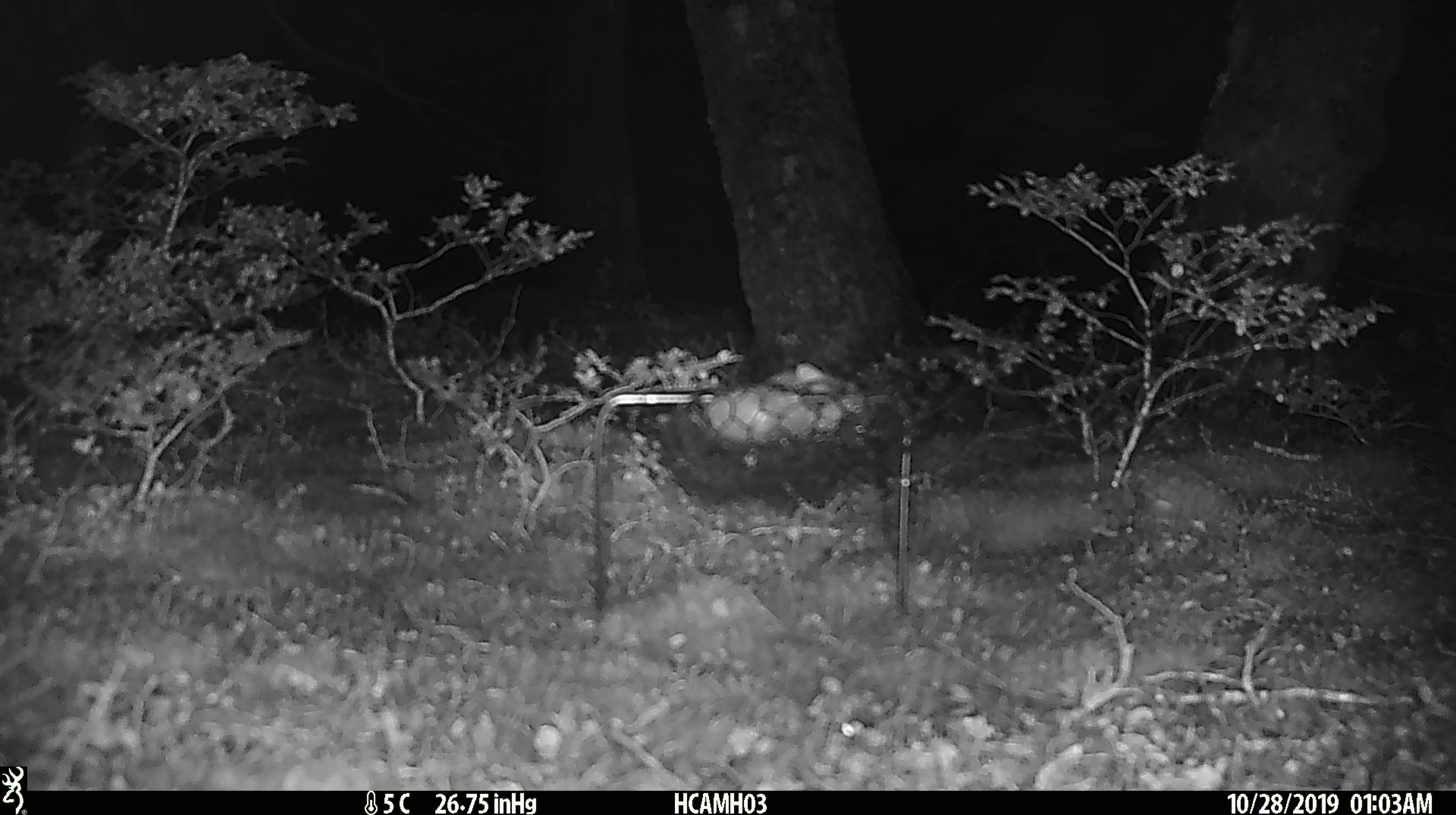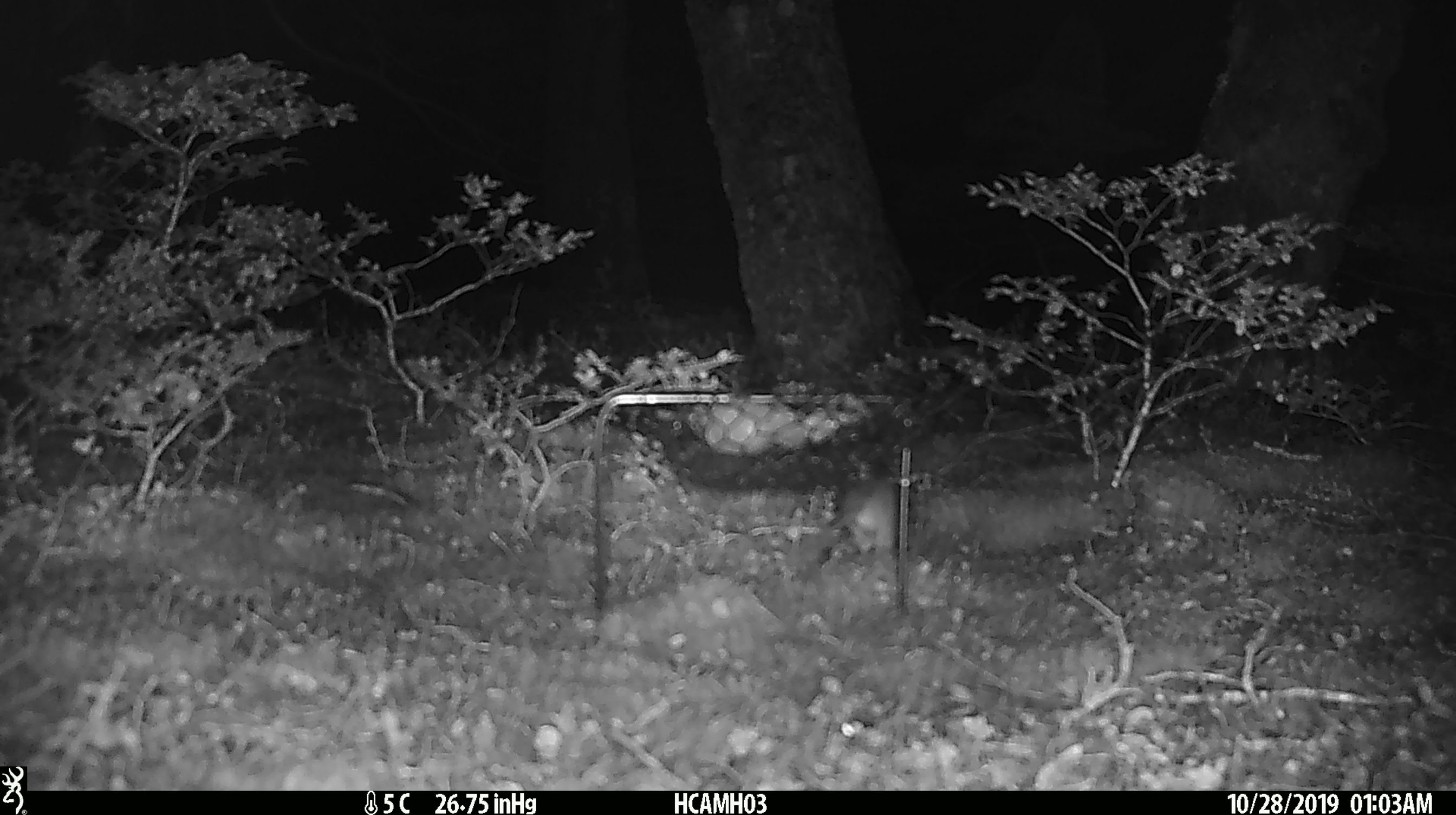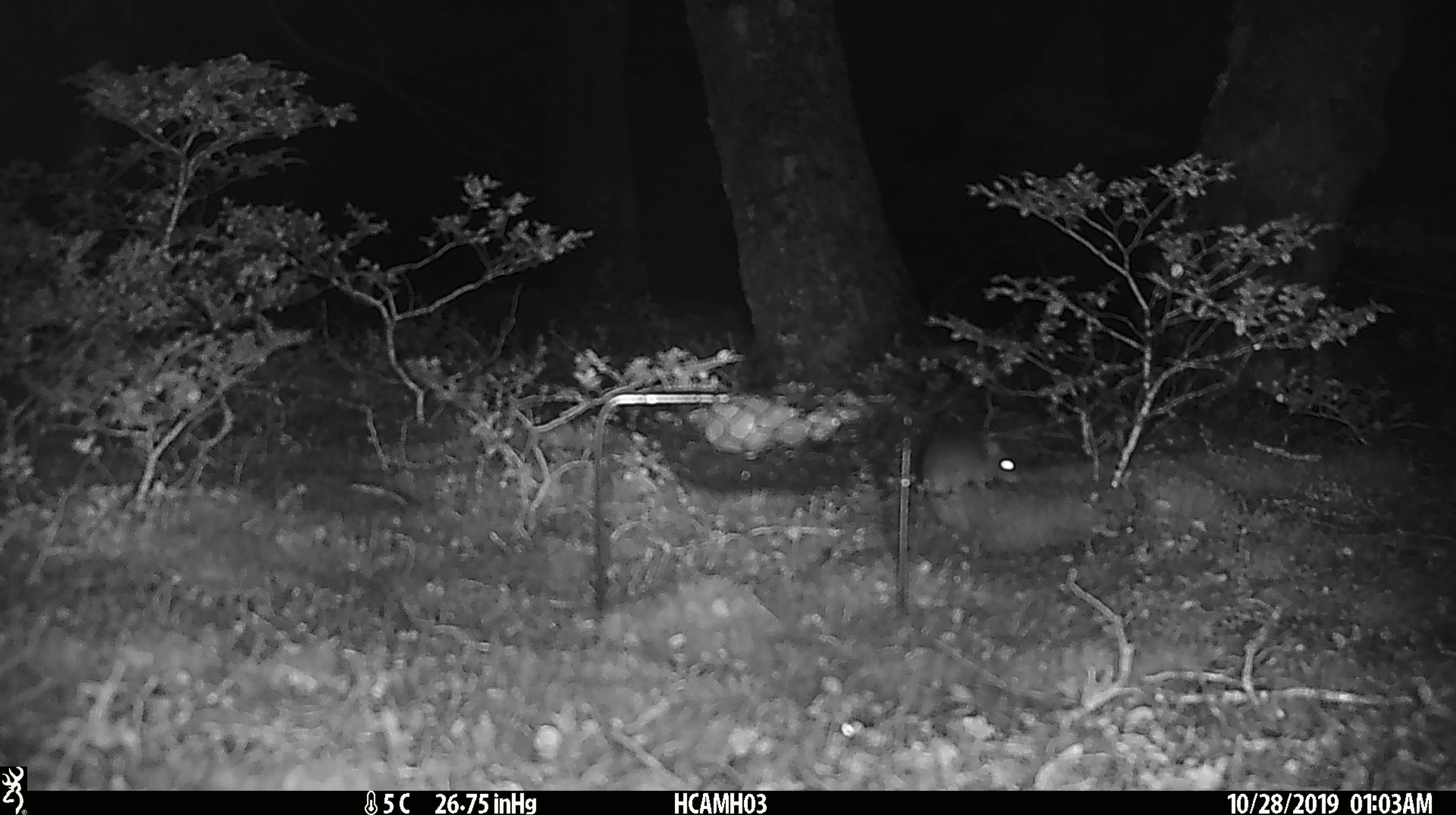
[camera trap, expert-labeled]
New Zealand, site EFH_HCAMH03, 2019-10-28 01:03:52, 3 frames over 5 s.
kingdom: Animalia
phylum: Chordata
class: Mammalia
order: Rodentia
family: Muridae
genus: Mus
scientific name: Mus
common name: mouse